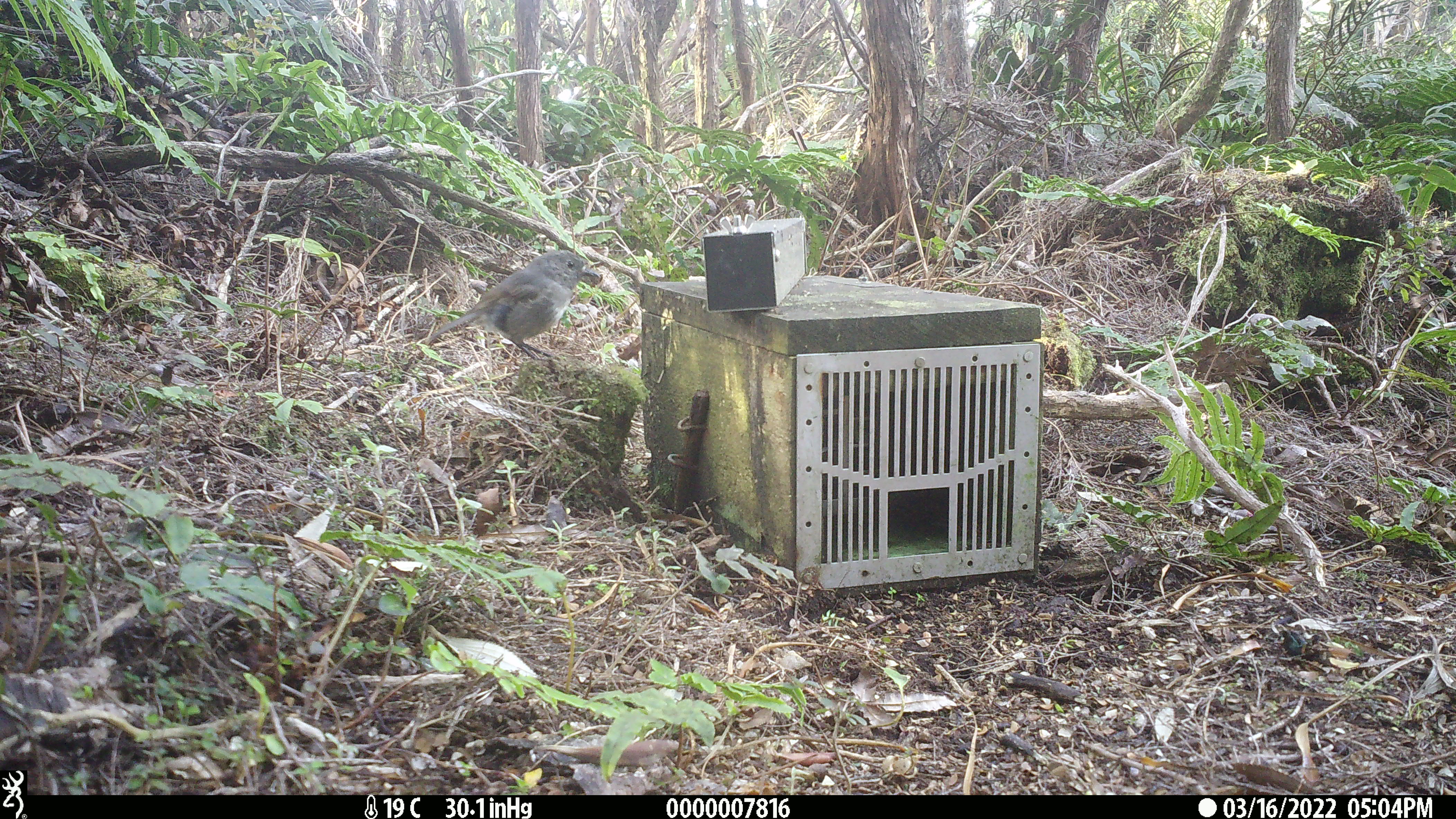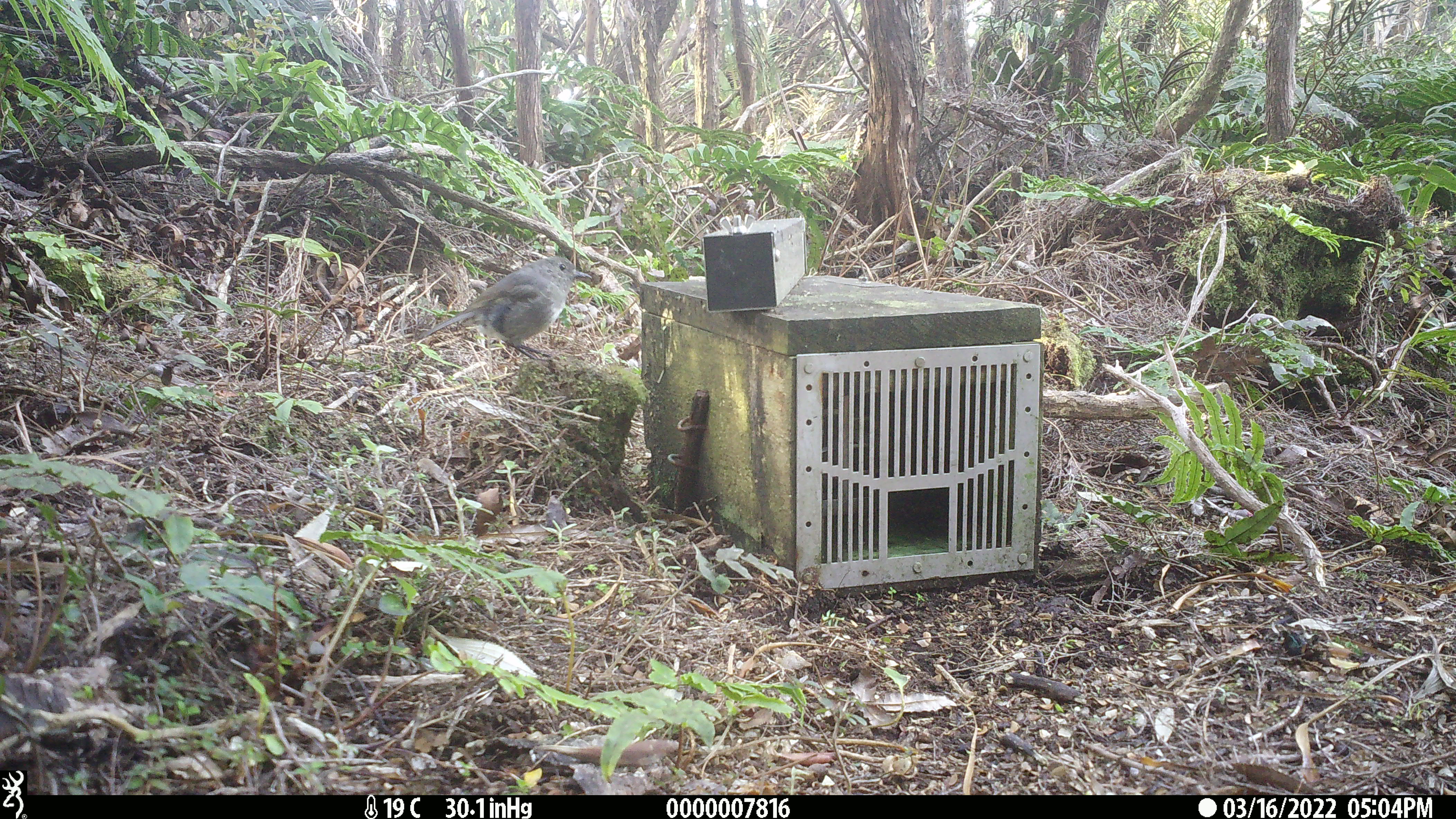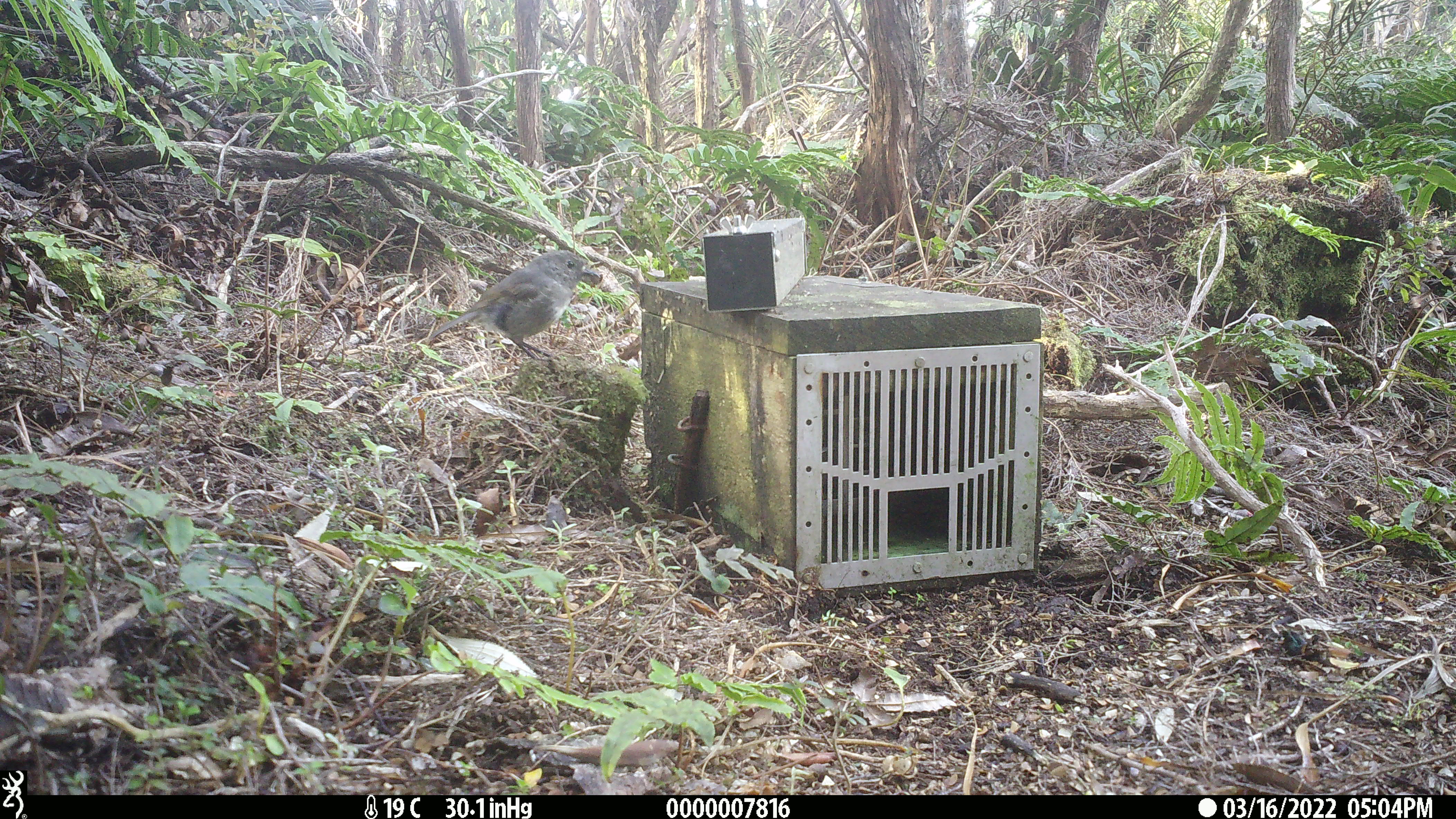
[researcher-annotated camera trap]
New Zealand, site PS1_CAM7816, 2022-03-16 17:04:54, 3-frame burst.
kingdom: Animalia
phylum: Chordata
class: Aves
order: Passeriformes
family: Petroicidae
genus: Petroica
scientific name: Petroica australis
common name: new zealand robin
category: robin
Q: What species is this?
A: Robin (new zealand robin) (Petroica australis).